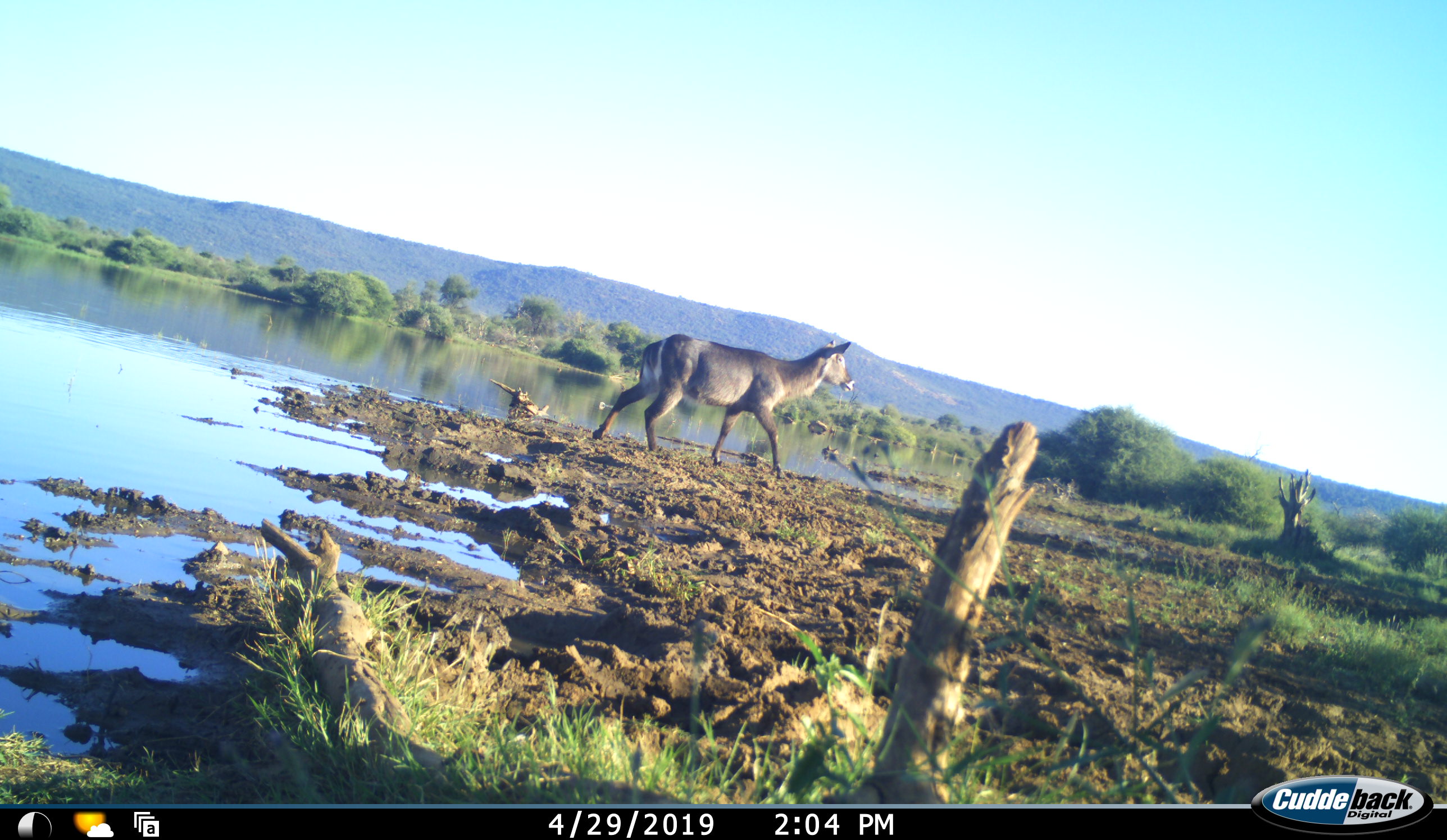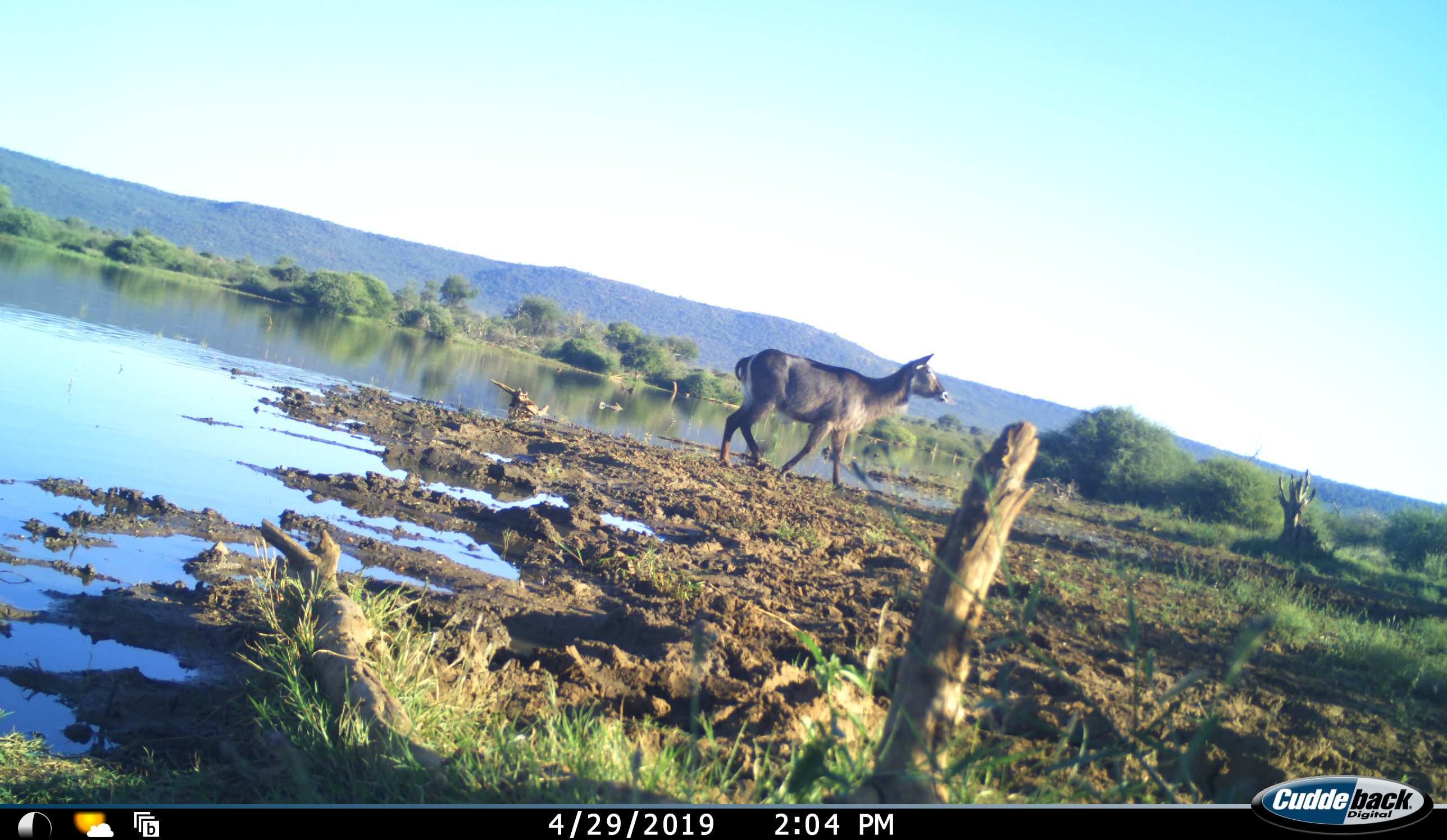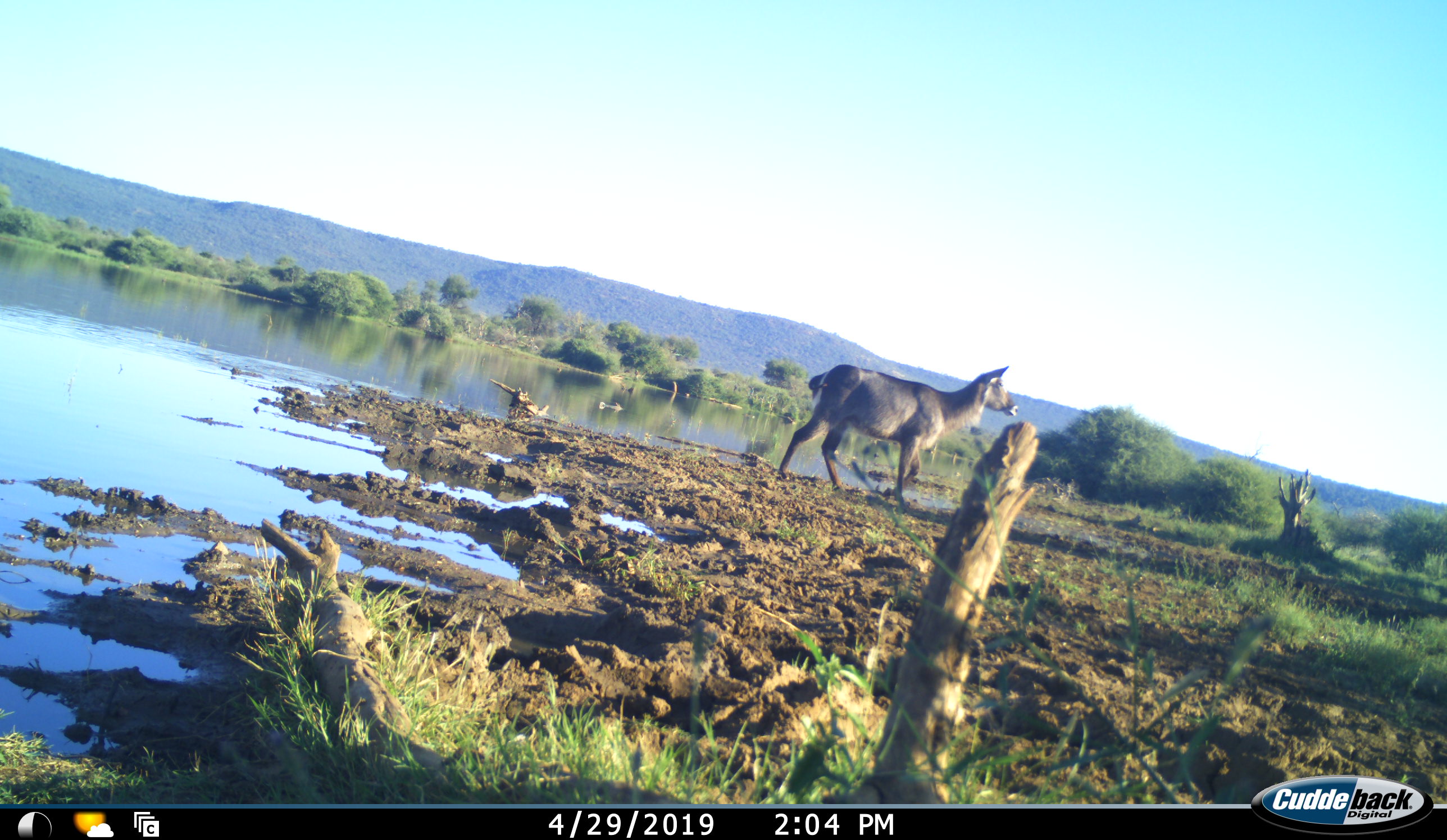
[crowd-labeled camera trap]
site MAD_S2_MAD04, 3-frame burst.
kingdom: Animalia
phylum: Chordata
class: Mammalia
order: Artiodactyla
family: Bovidae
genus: Kobus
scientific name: Kobus ellipsiprymnus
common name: waterbuck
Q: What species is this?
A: Waterbuck (Kobus ellipsiprymnus).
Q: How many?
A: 1.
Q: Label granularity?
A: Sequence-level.